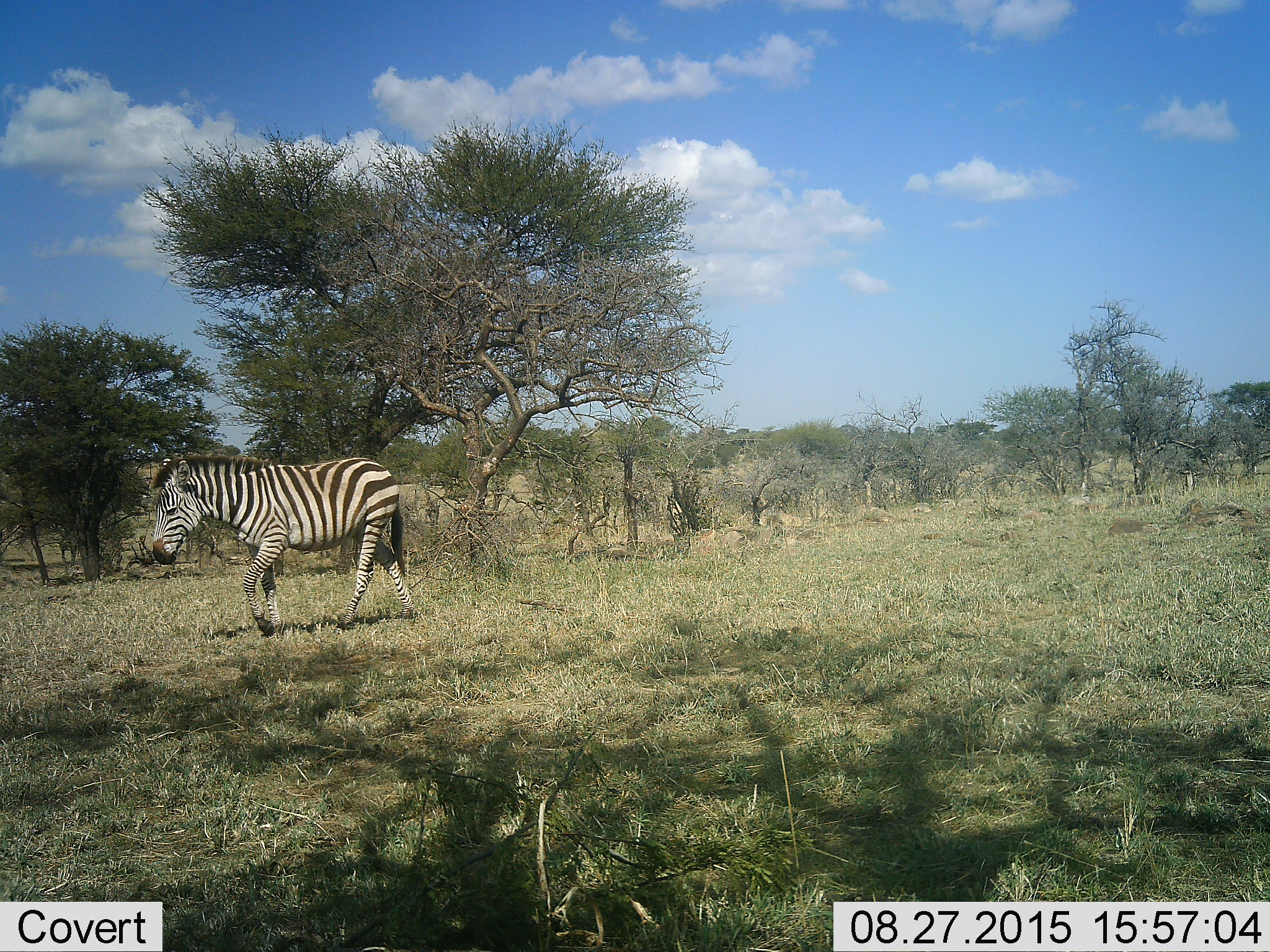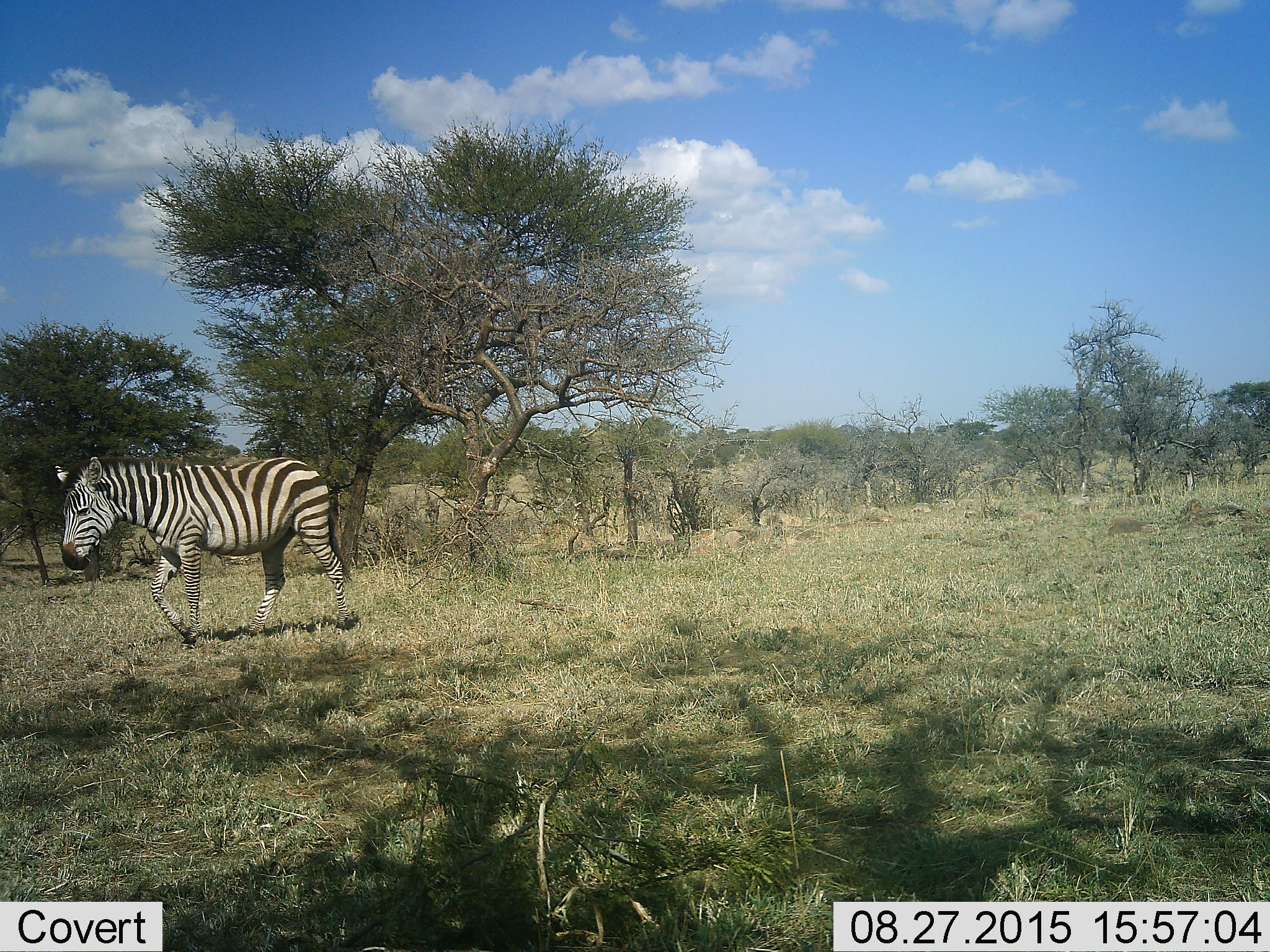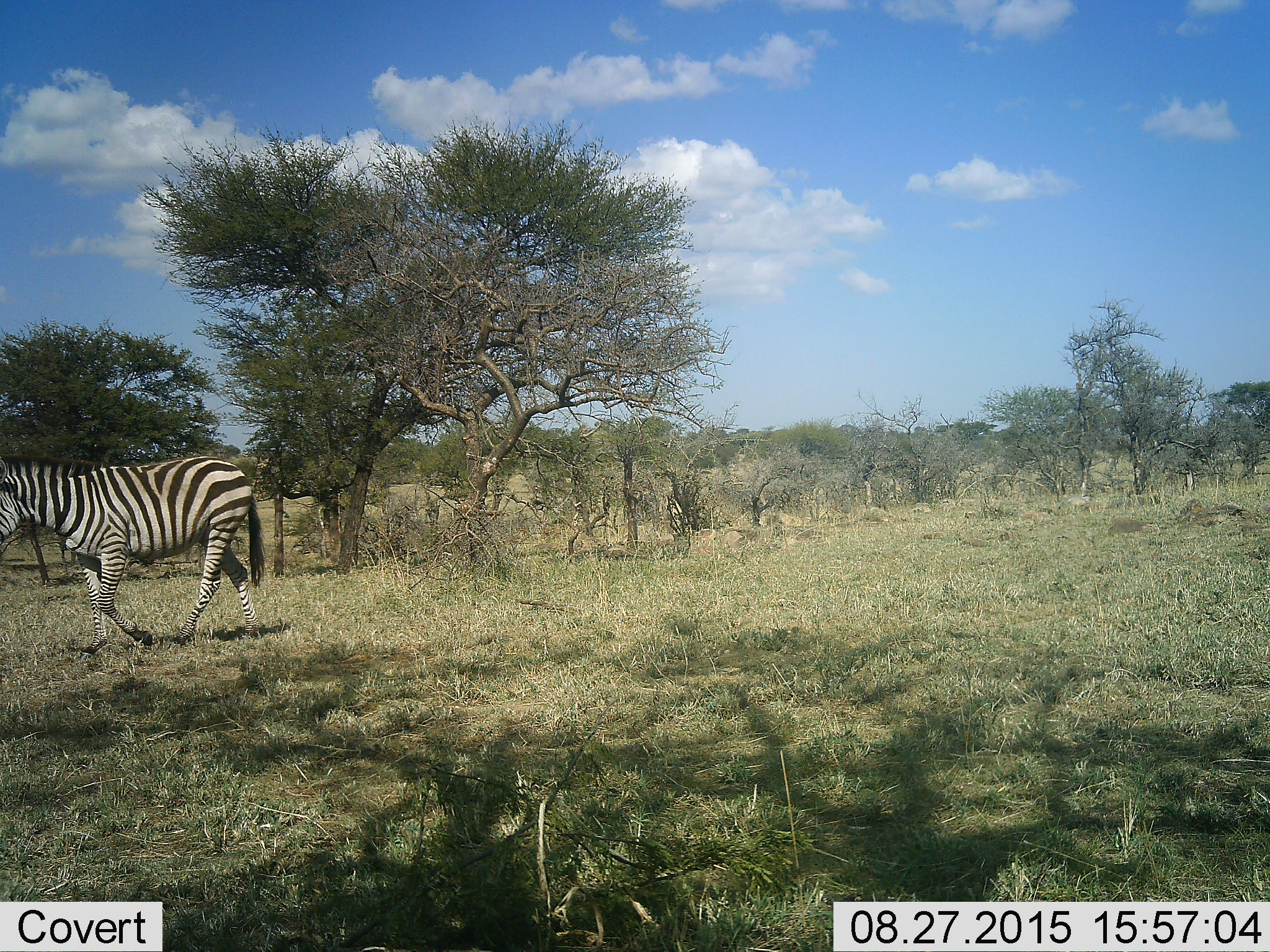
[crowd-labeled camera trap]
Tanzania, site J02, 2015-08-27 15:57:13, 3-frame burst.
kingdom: Animalia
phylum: Chordata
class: Mammalia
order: Perissodactyla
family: Equidae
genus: Equus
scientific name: Equus quagga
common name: plains zebra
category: zebra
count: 1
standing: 20%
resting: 0%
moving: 100%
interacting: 0%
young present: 0%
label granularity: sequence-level